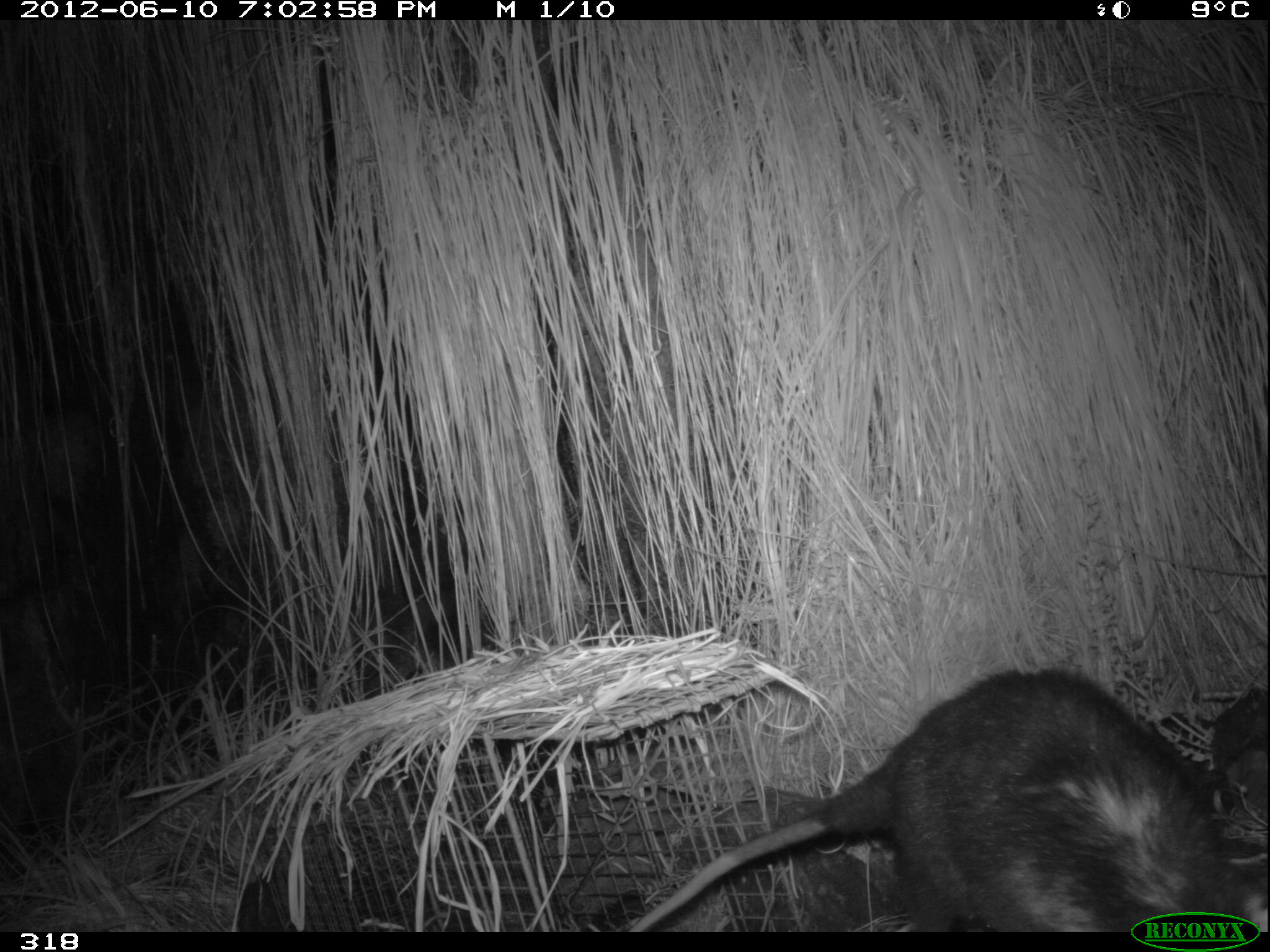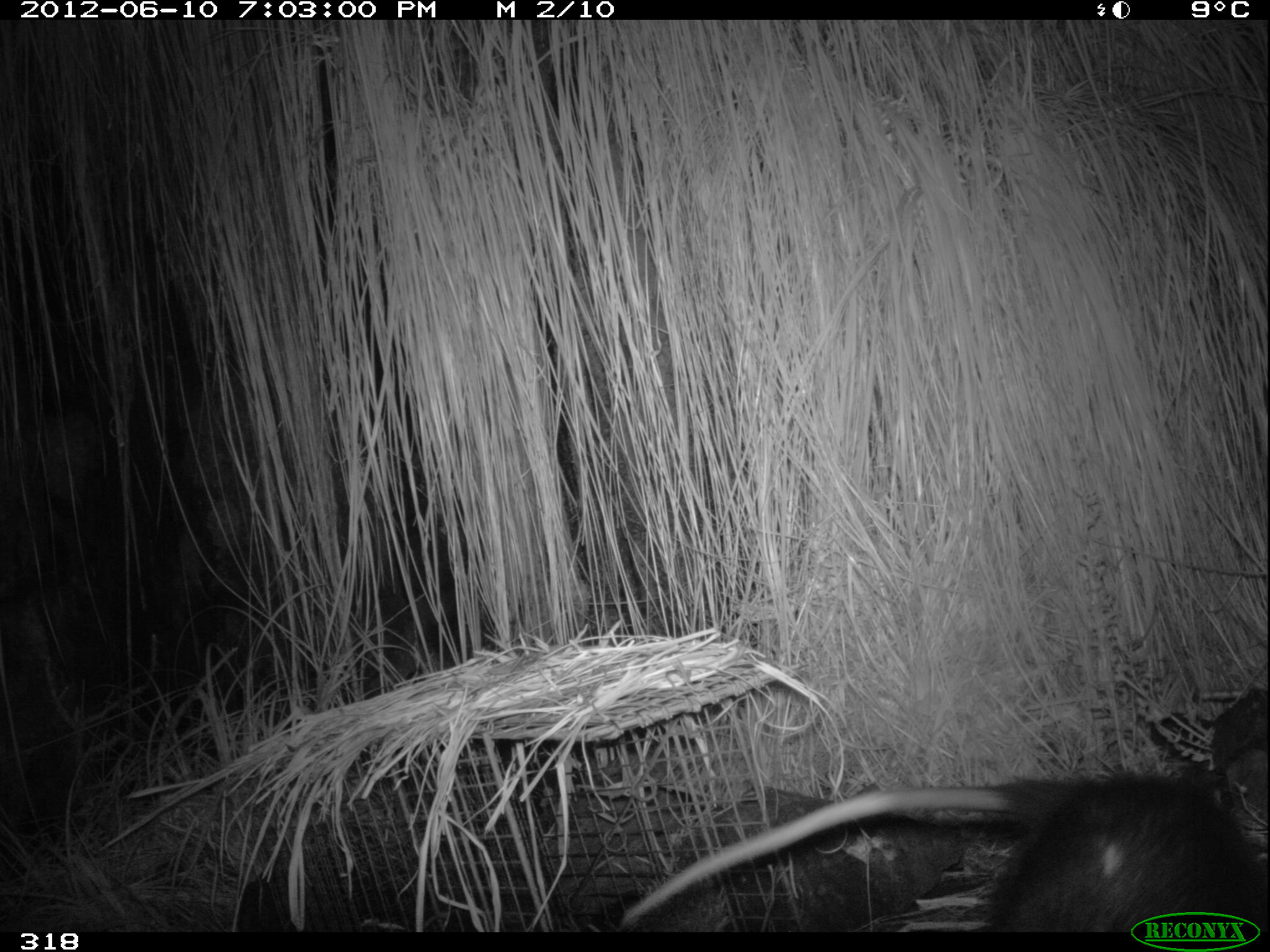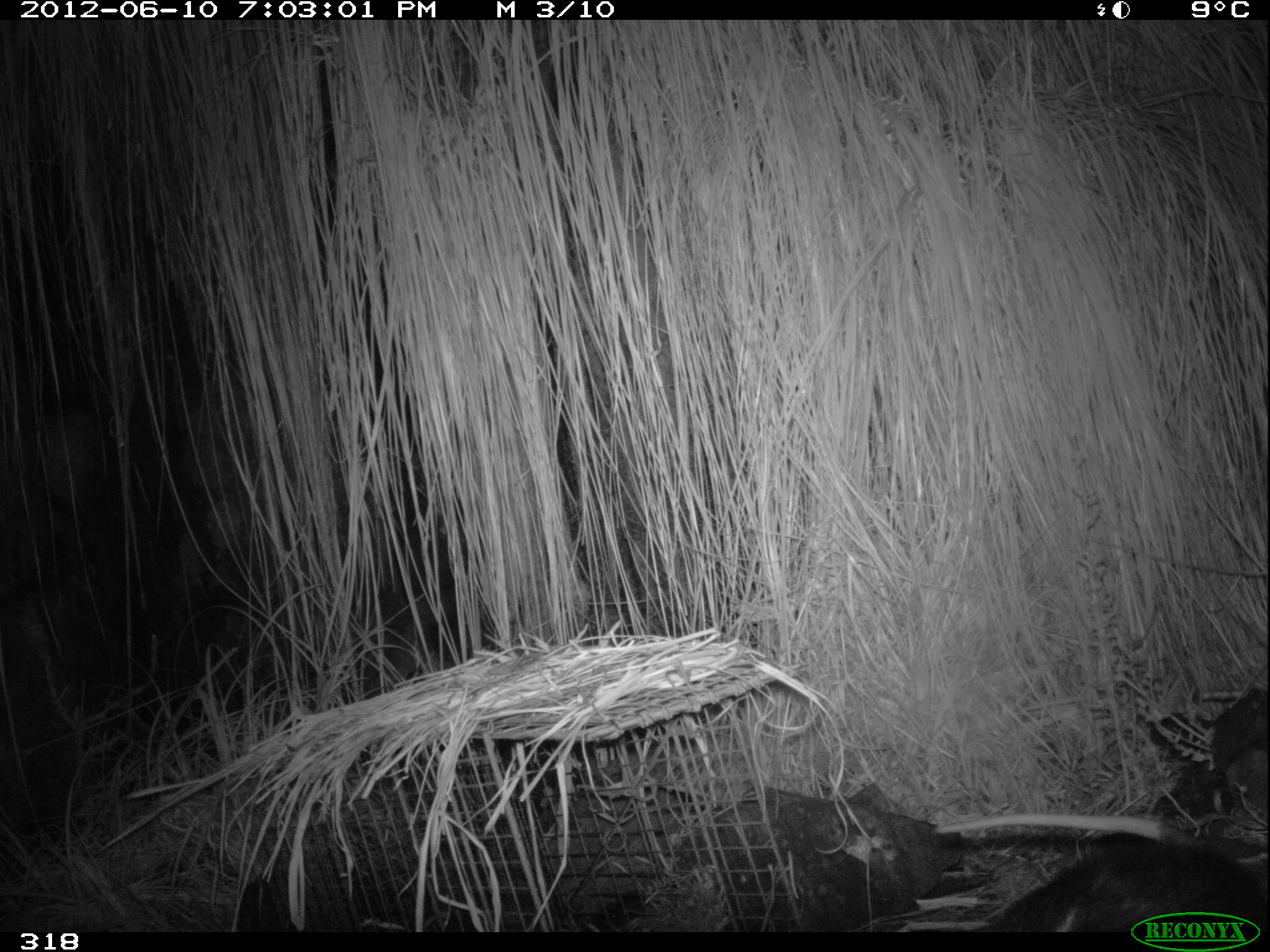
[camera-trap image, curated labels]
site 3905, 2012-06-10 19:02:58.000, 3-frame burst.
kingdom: Animalia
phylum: Chordata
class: Mammalia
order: Didelphimorphia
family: Didelphidae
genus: Didelphis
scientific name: Didelphis pernigra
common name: andean white-eared opossum